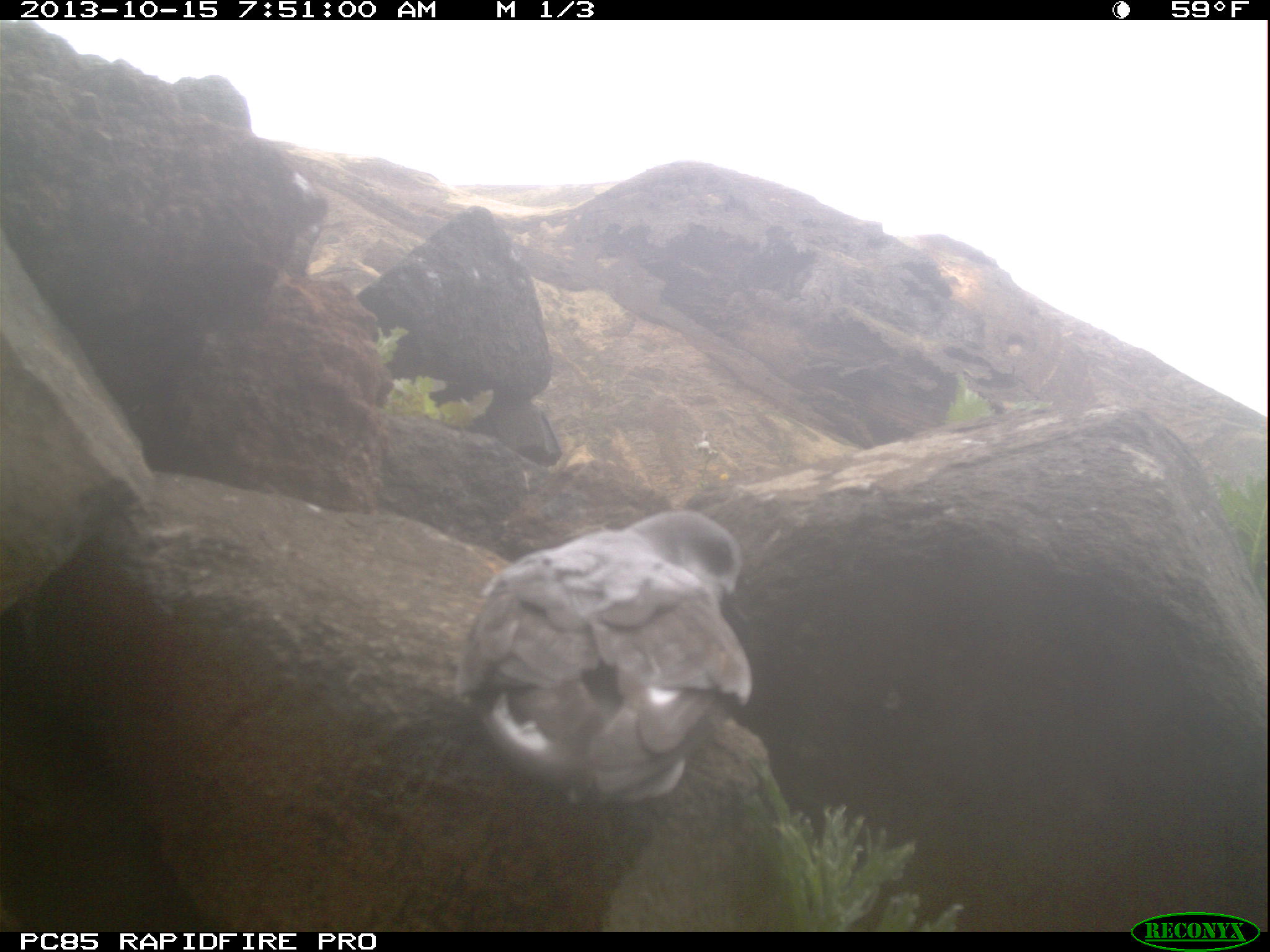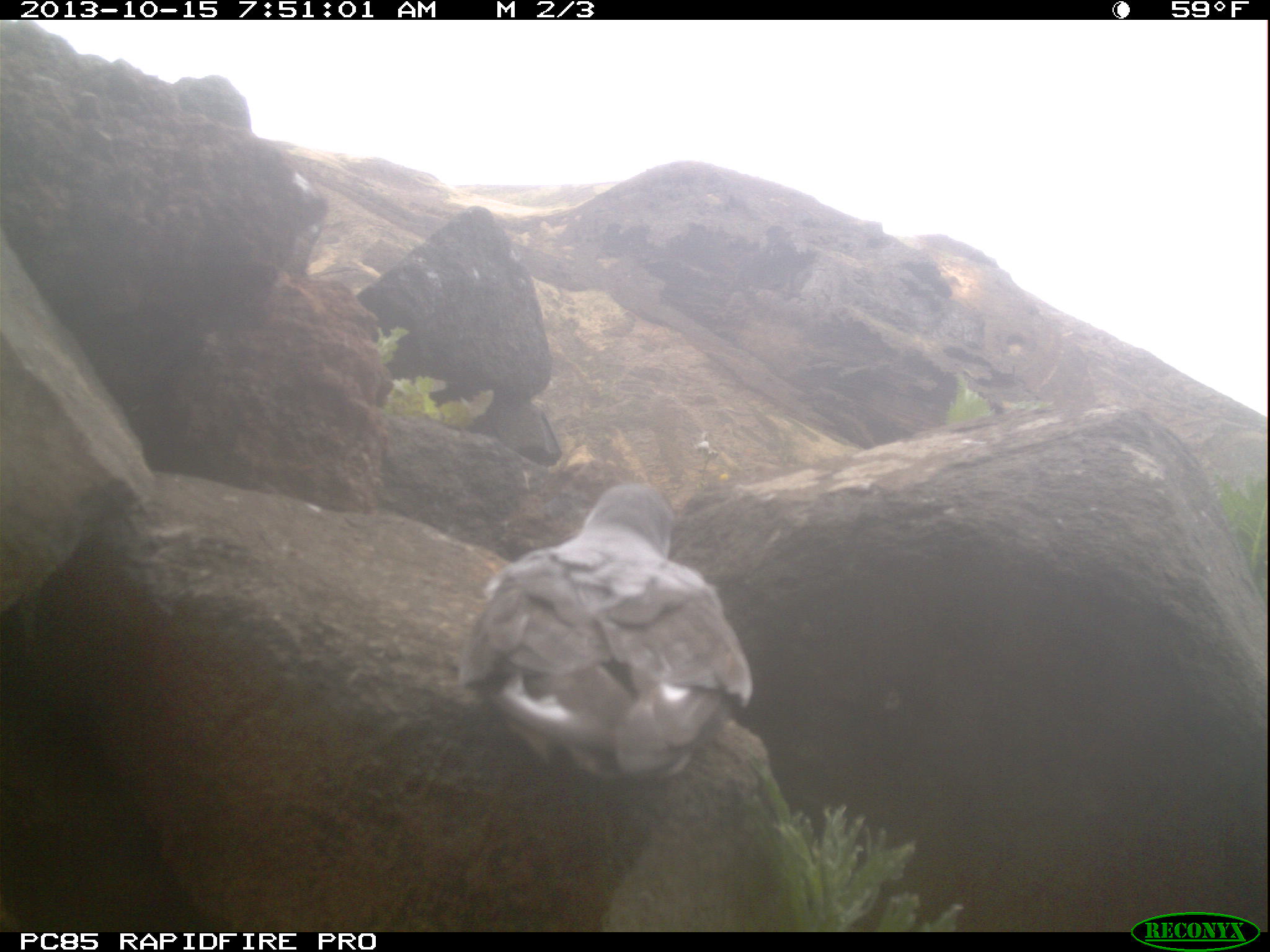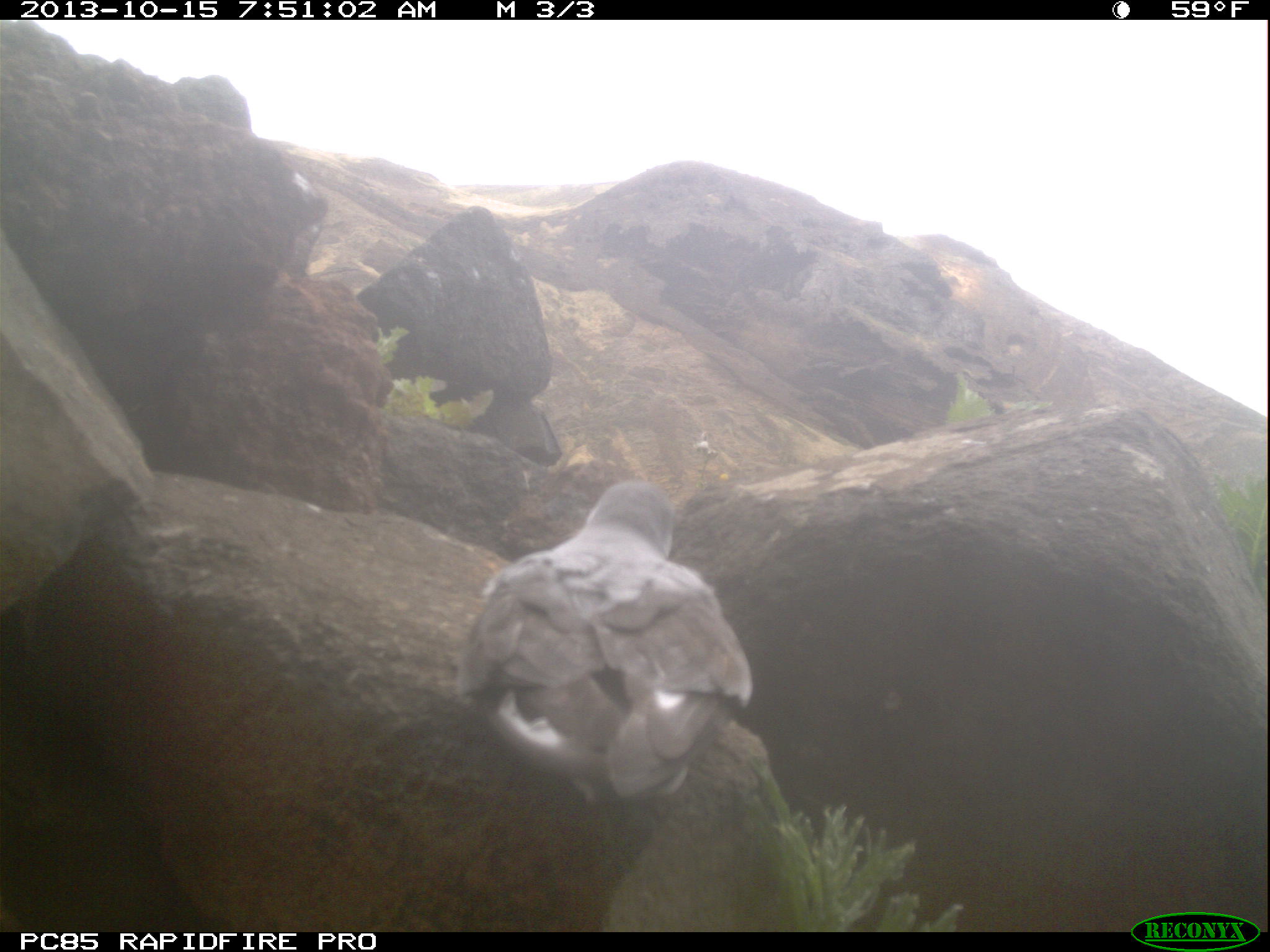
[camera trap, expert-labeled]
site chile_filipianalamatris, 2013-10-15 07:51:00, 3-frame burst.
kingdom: Animalia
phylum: Chordata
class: Aves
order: Procellariiformes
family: Procellariidae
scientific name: Procellariidae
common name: petrel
Petrel (Procellariidae).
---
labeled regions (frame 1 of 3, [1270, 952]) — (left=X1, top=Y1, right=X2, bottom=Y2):
petrel: (left=455, top=500, right=766, bottom=816)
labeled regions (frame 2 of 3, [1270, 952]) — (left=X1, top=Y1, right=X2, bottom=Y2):
petrel: (left=433, top=477, right=763, bottom=800)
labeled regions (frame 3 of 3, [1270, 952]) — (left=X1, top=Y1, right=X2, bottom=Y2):
petrel: (left=427, top=475, right=769, bottom=837)